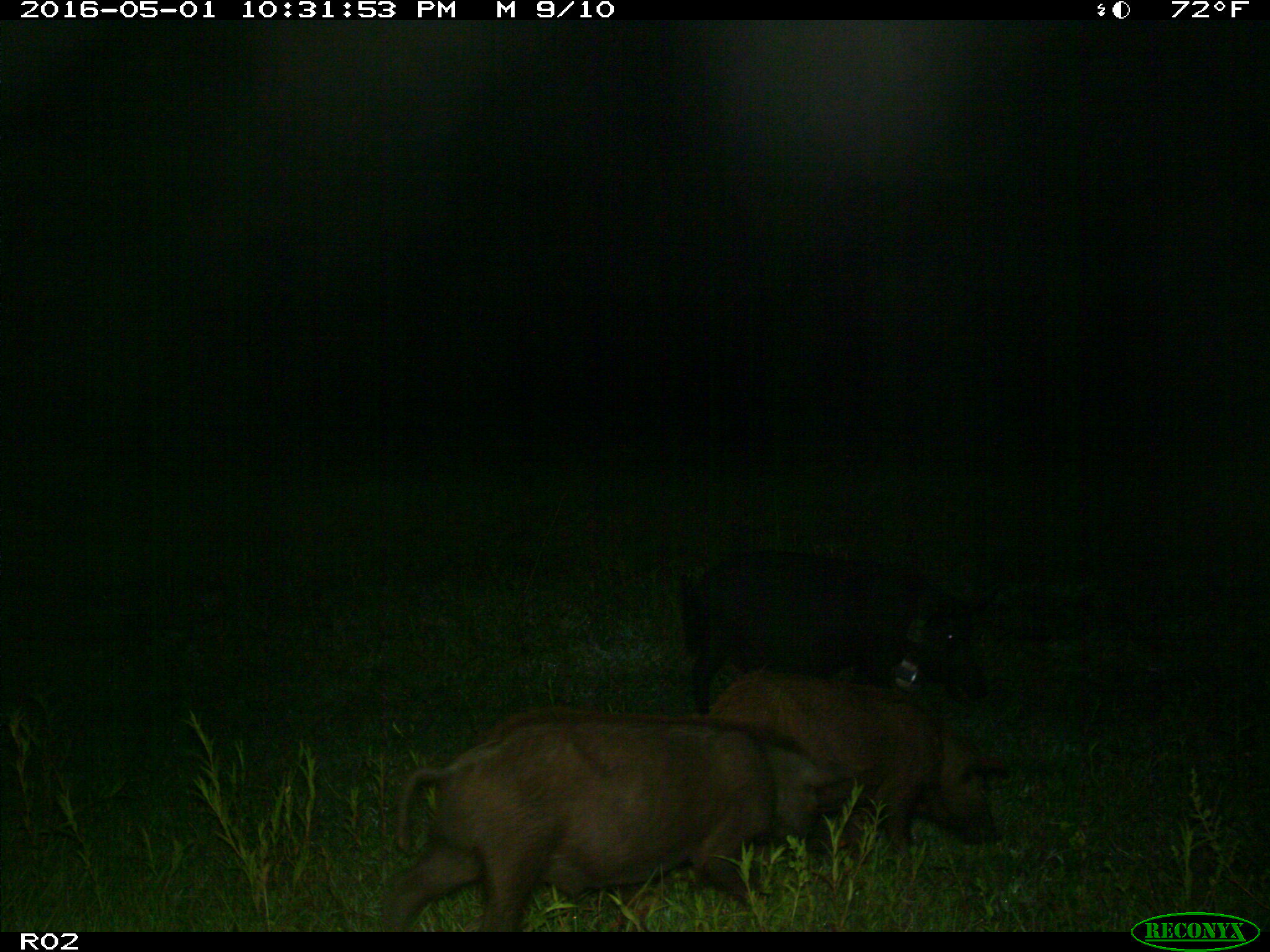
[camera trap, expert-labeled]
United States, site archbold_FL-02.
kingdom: Animalia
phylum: Chordata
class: Mammalia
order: Artiodactyla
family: Suidae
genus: Sus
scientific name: Sus scrofa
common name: wild boar